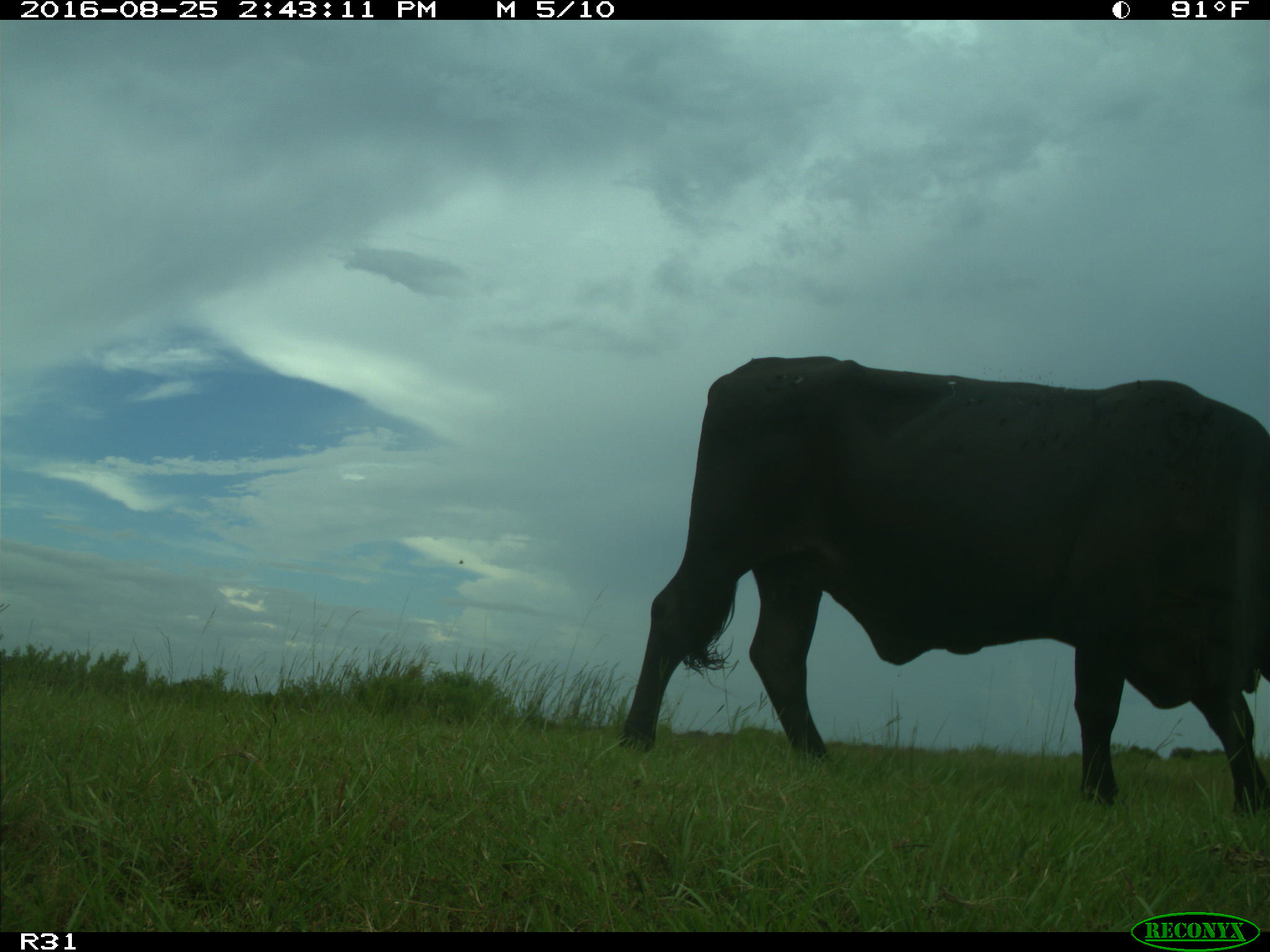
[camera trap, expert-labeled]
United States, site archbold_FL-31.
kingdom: Animalia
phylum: Chordata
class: Mammalia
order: Artiodactyla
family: Bovidae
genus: Bos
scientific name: Bos taurus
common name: domestic cow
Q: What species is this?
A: Bos taurus (domestic cow).